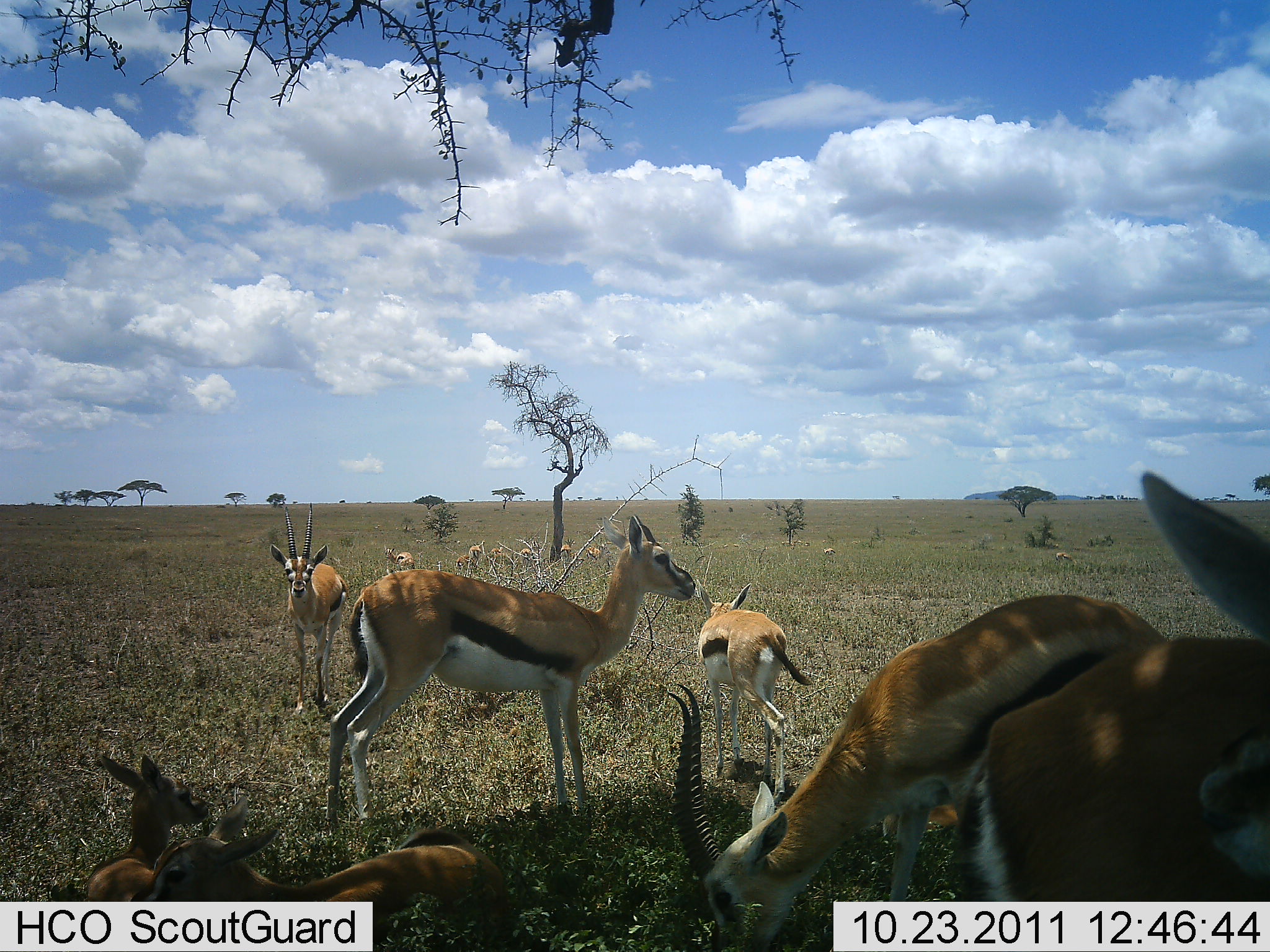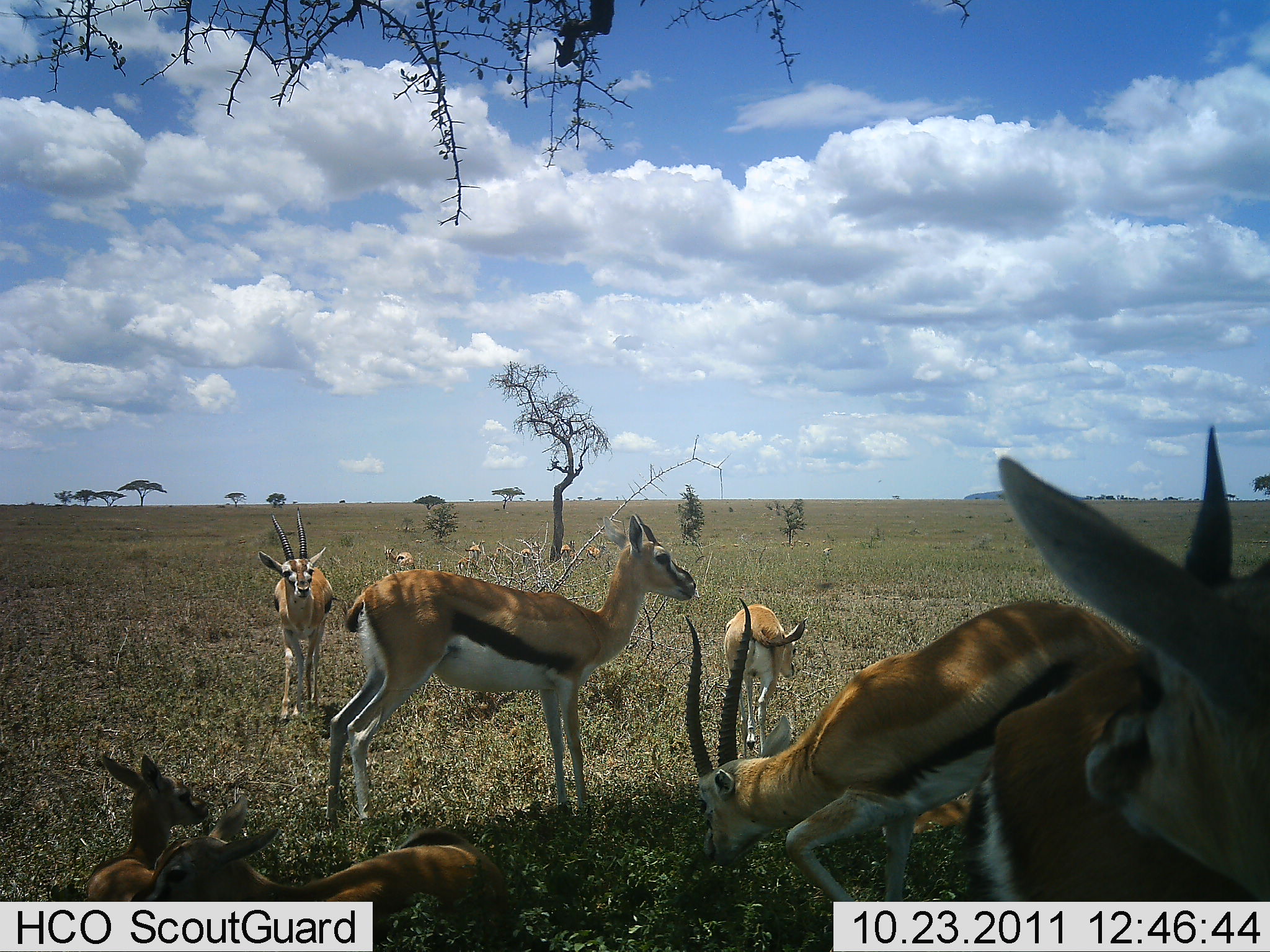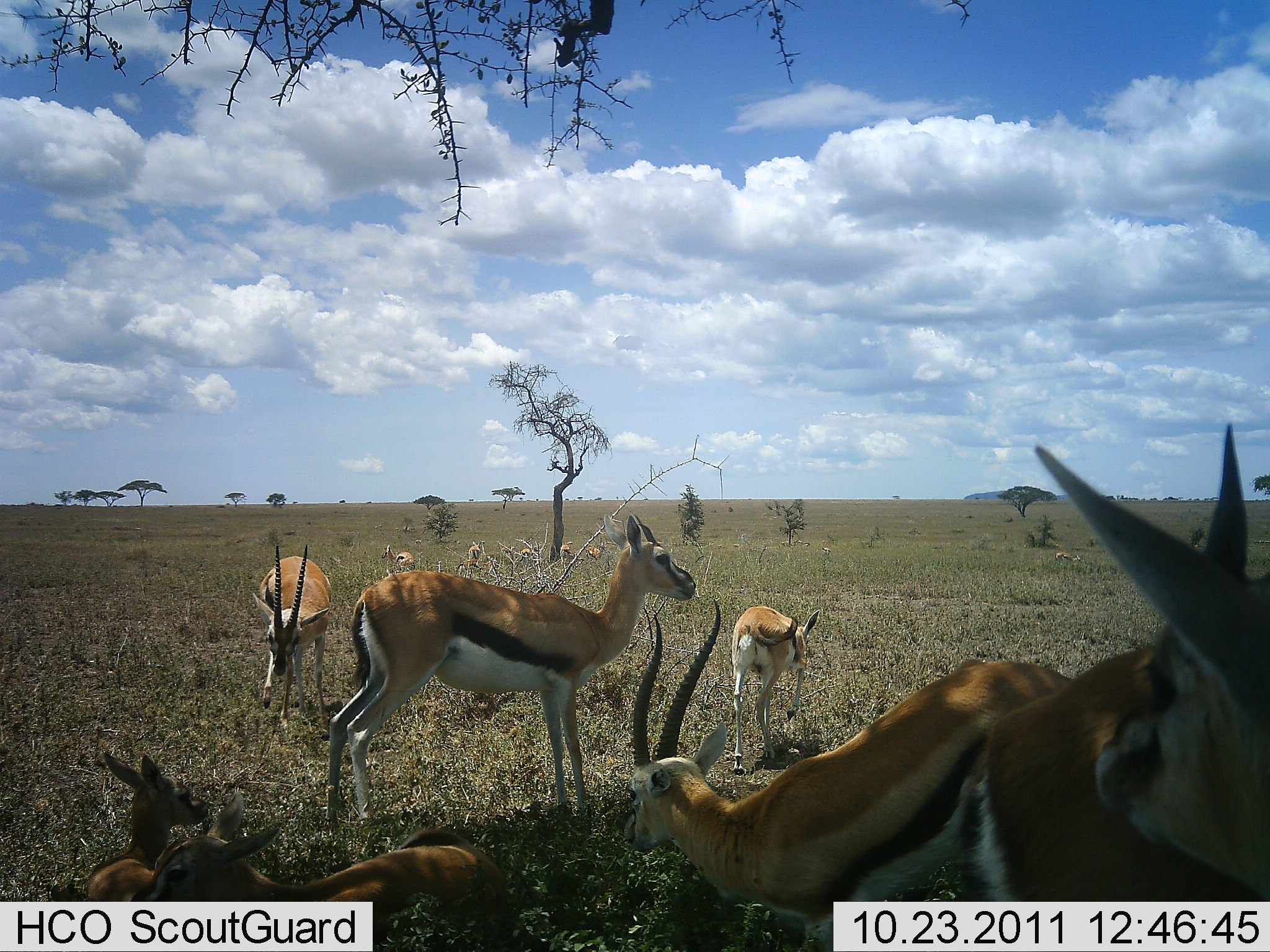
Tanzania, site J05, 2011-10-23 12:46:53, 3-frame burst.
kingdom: Animalia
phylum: Chordata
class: Mammalia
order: Artiodactyla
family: Bovidae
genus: Eudorcas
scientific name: Eudorcas thomsonii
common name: thomson's gazelle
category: gazellethomsons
Gazellethomsons (thomson's gazelle) (Eudorcas thomsonii), count 11-50. Behavior (volunteer vote fractions): standing 90%, resting 80%, moving 50%, interacting 20%. Young present (vote fraction): 50%. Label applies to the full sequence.